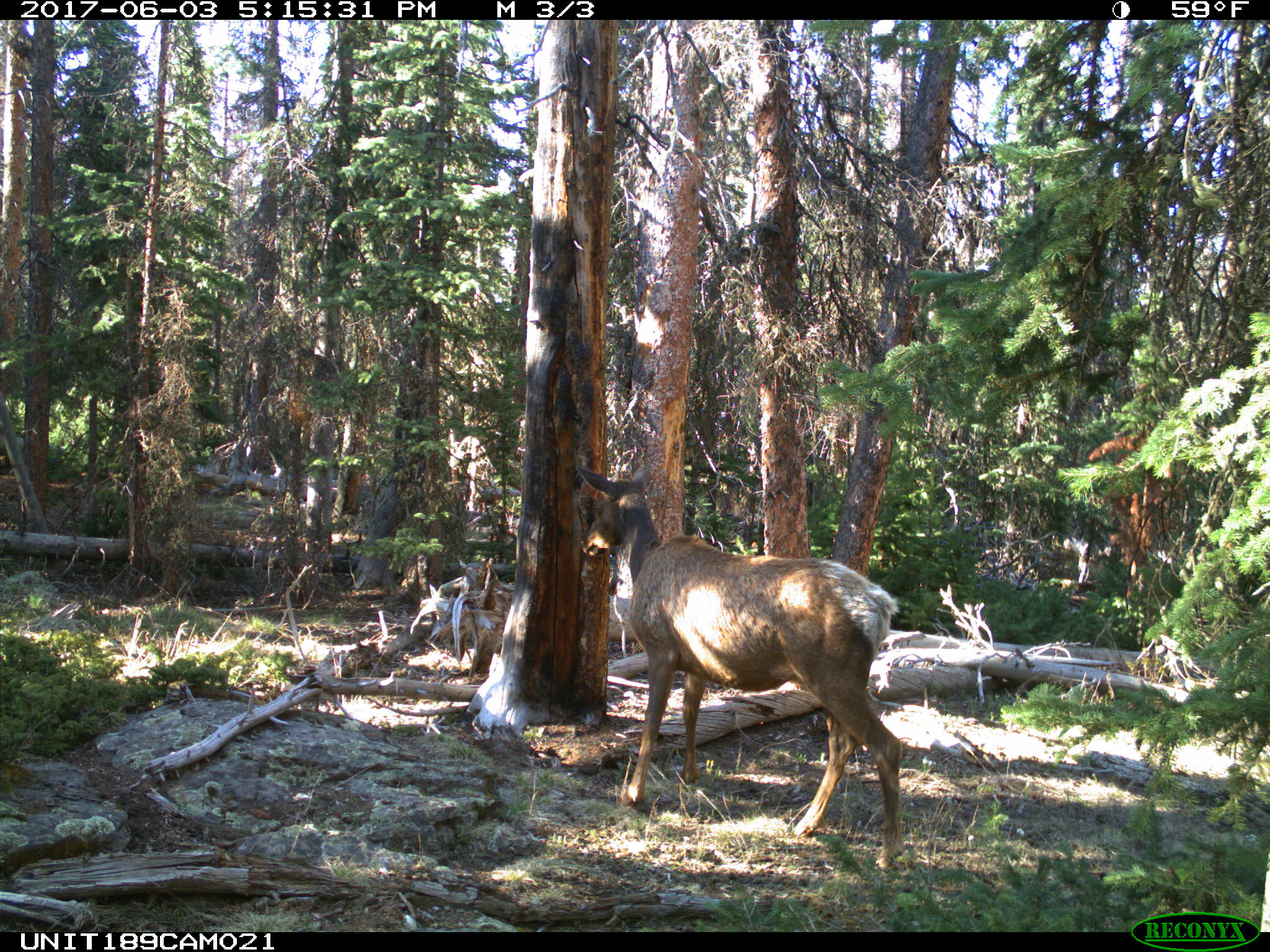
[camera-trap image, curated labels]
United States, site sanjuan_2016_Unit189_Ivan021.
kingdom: Animalia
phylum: Chordata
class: Mammalia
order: Artiodactyla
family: Cervidae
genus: Cervus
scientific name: Cervus elaphus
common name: red deer